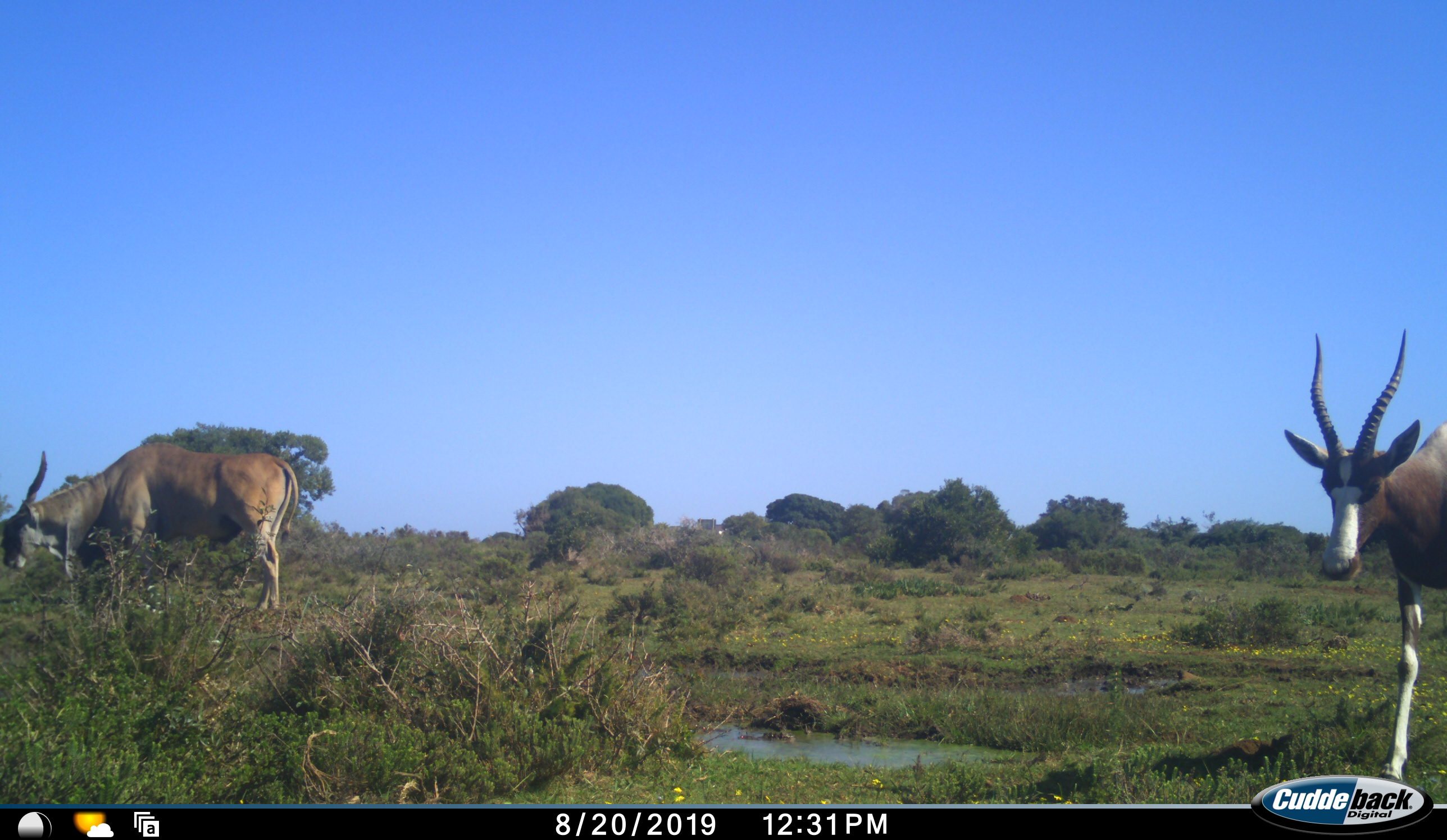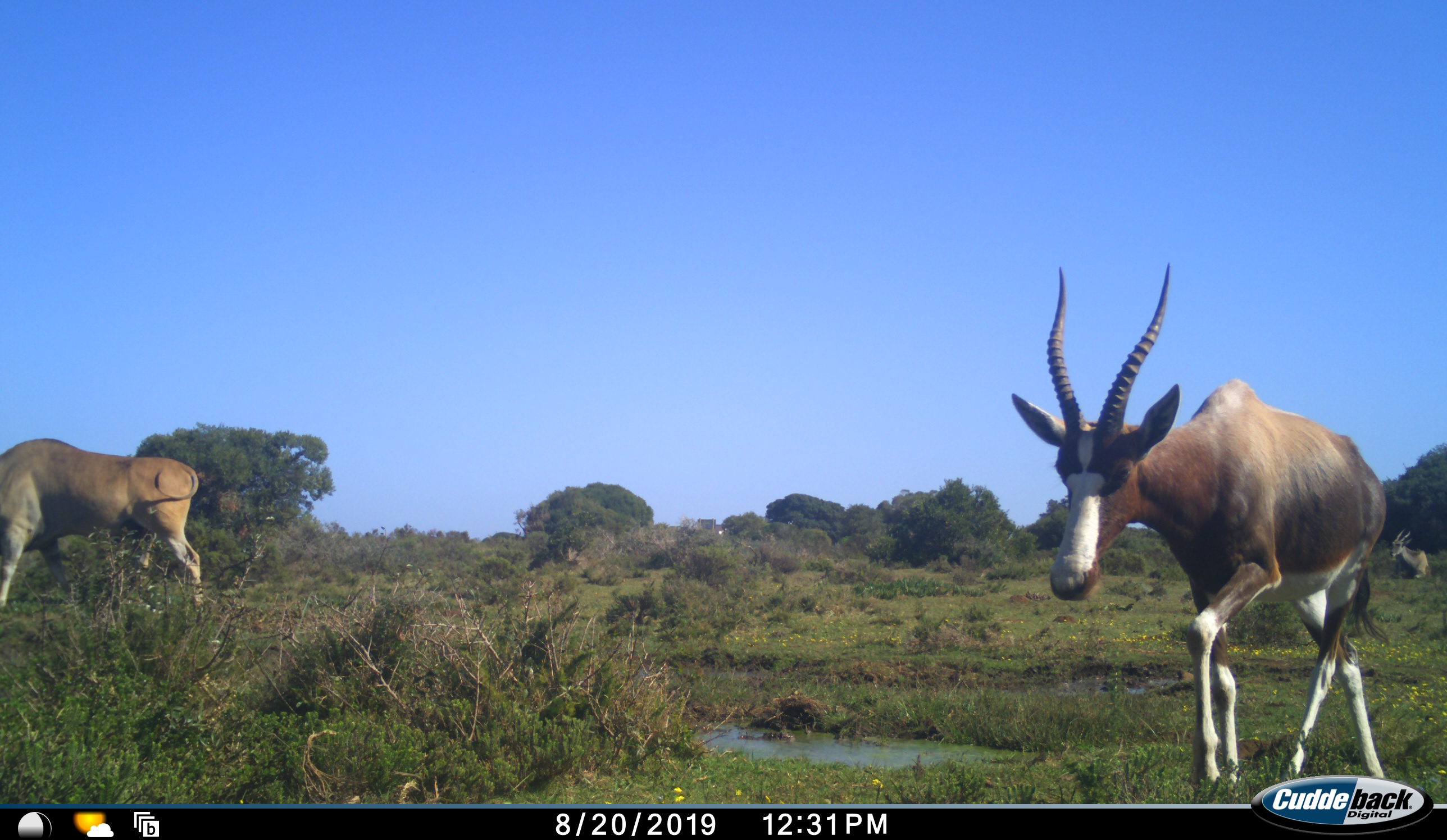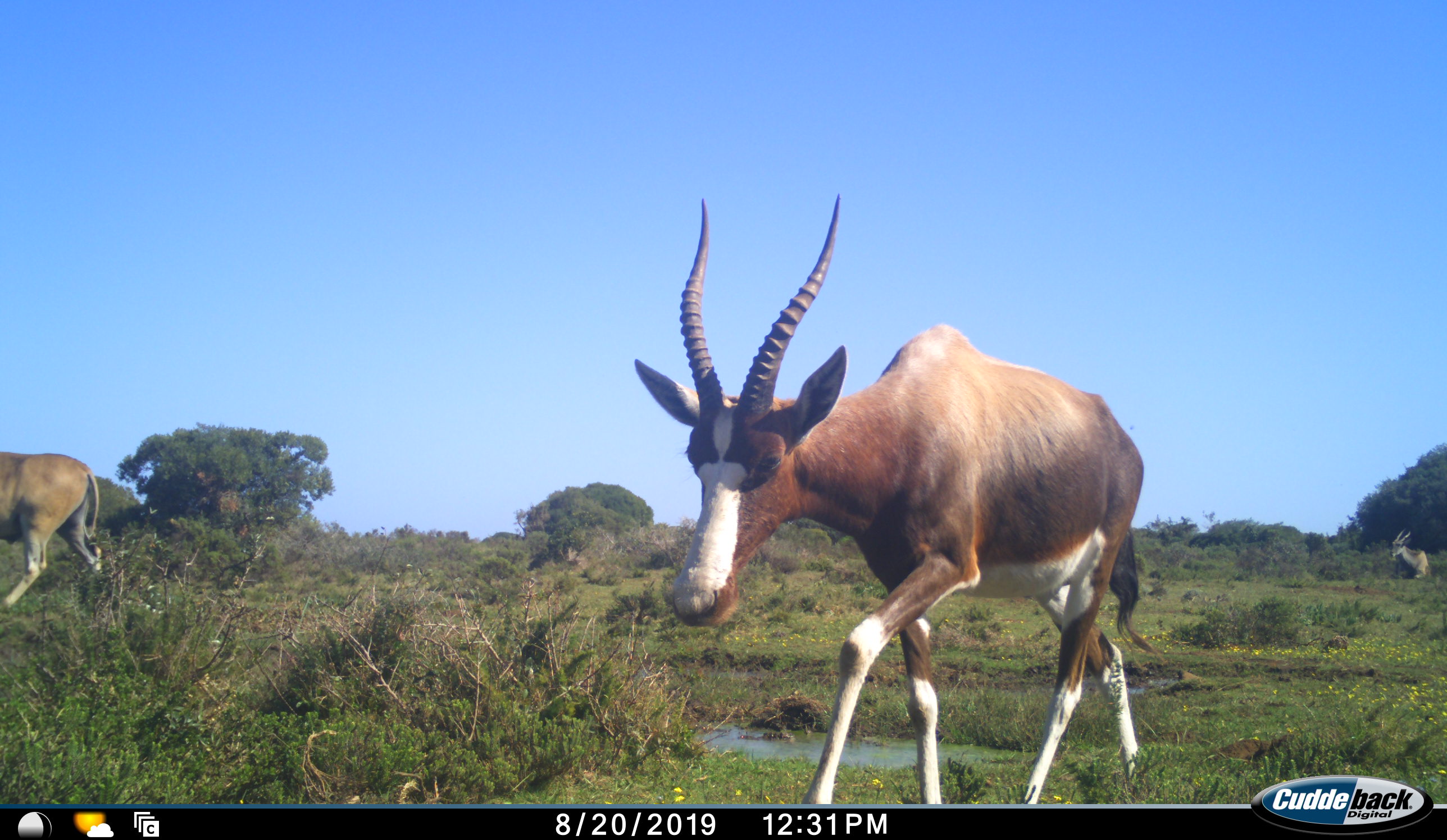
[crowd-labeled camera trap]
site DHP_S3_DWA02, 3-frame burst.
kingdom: Animalia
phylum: Chordata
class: Mammalia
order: Artiodactyla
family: Bovidae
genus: Damaliscus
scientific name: Damaliscus pygargus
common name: bontebok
Bontebok (Damaliscus pygargus), count 1. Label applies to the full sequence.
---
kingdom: Animalia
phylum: Chordata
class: Mammalia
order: Artiodactyla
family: Bovidae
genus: Tragelaphus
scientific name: Tragelaphus oryx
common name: eland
Eland (Tragelaphus oryx), count 2. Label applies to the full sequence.